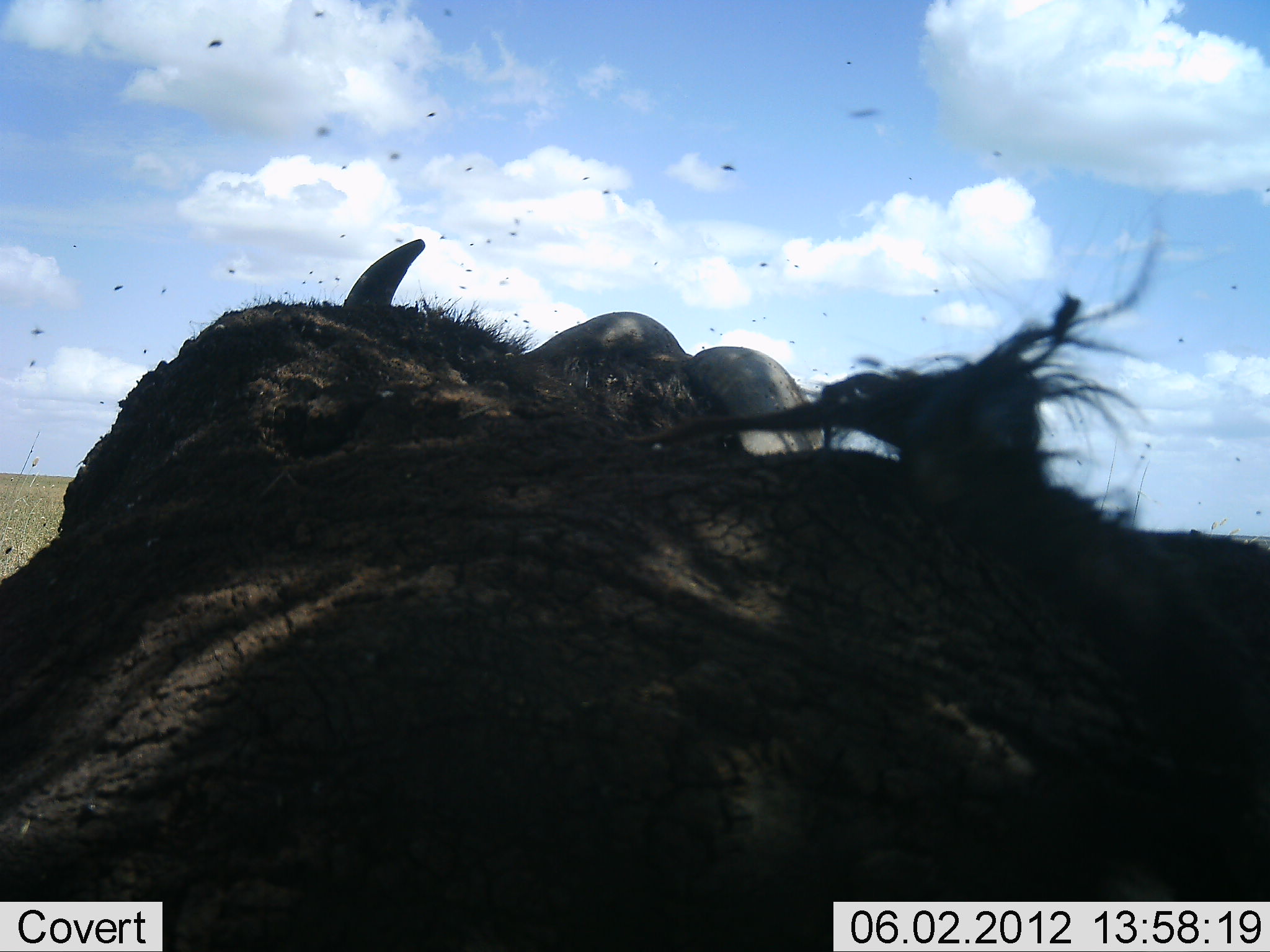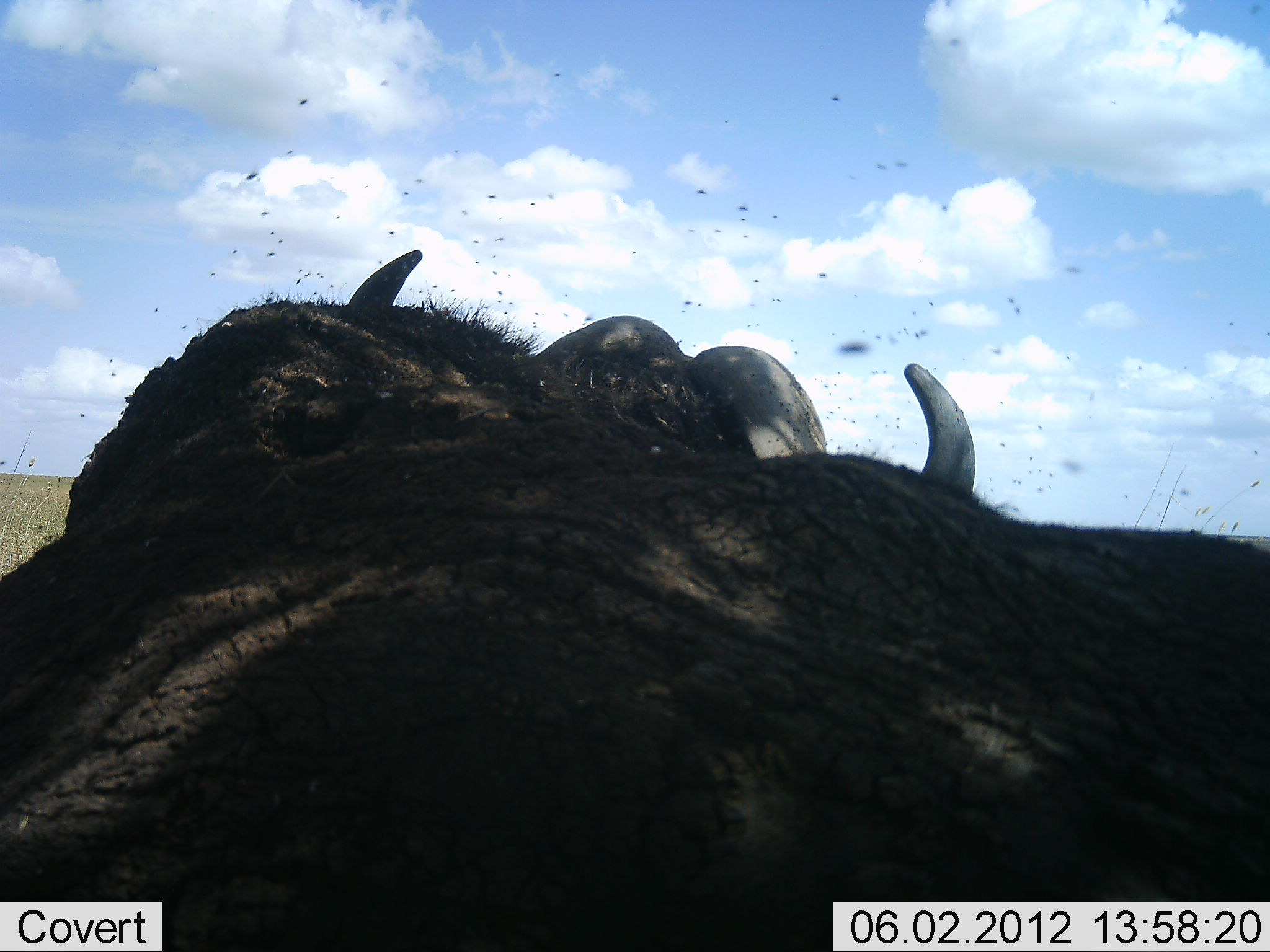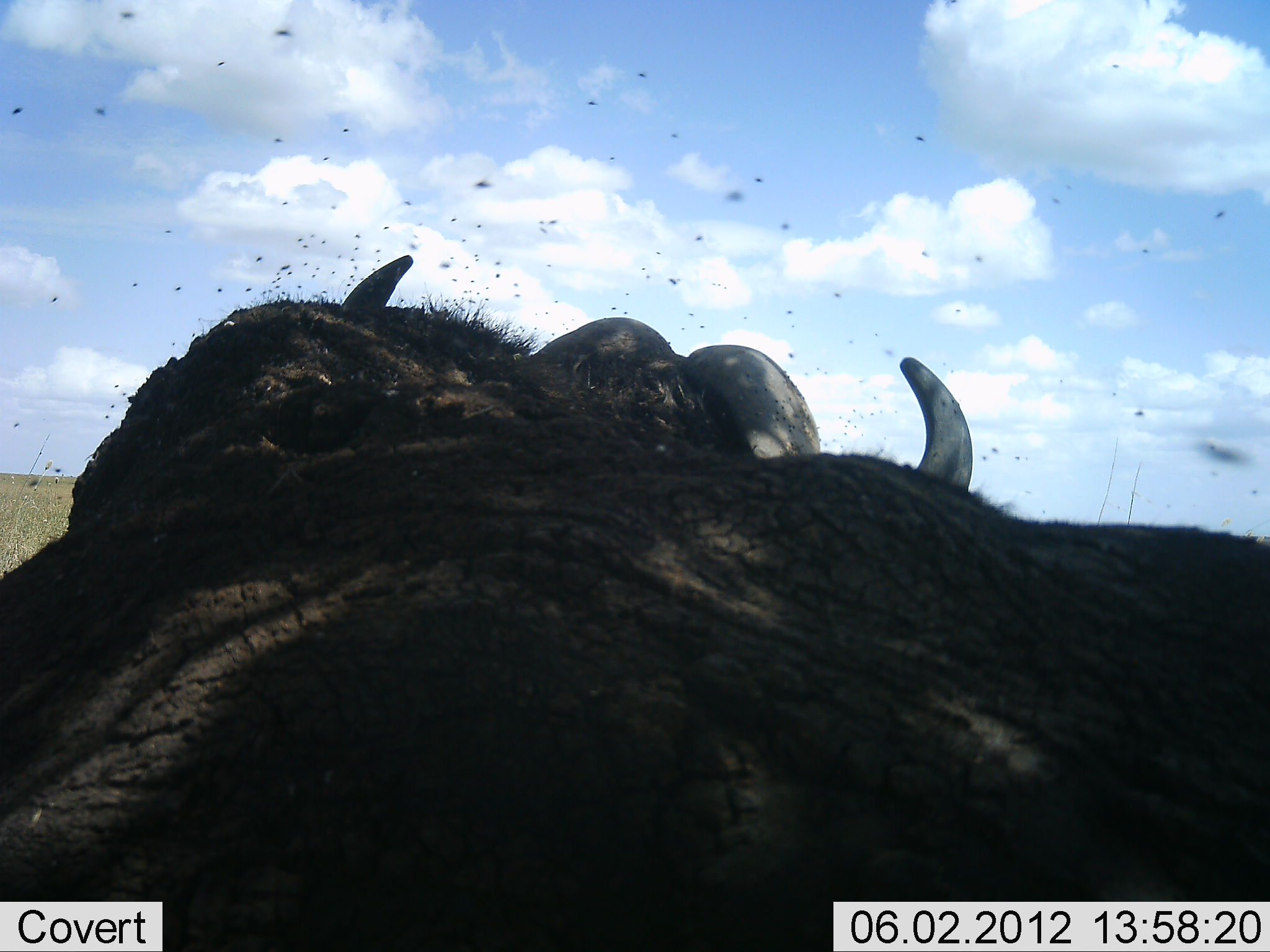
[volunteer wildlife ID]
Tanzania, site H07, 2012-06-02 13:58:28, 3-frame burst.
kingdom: Animalia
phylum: Chordata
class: Mammalia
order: Artiodactyla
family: Bovidae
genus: Syncerus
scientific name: Syncerus caffer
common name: cape buffalo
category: buffalo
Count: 1.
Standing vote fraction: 60%.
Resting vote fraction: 40%.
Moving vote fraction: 0%.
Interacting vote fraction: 0%.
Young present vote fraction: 0%.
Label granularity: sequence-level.